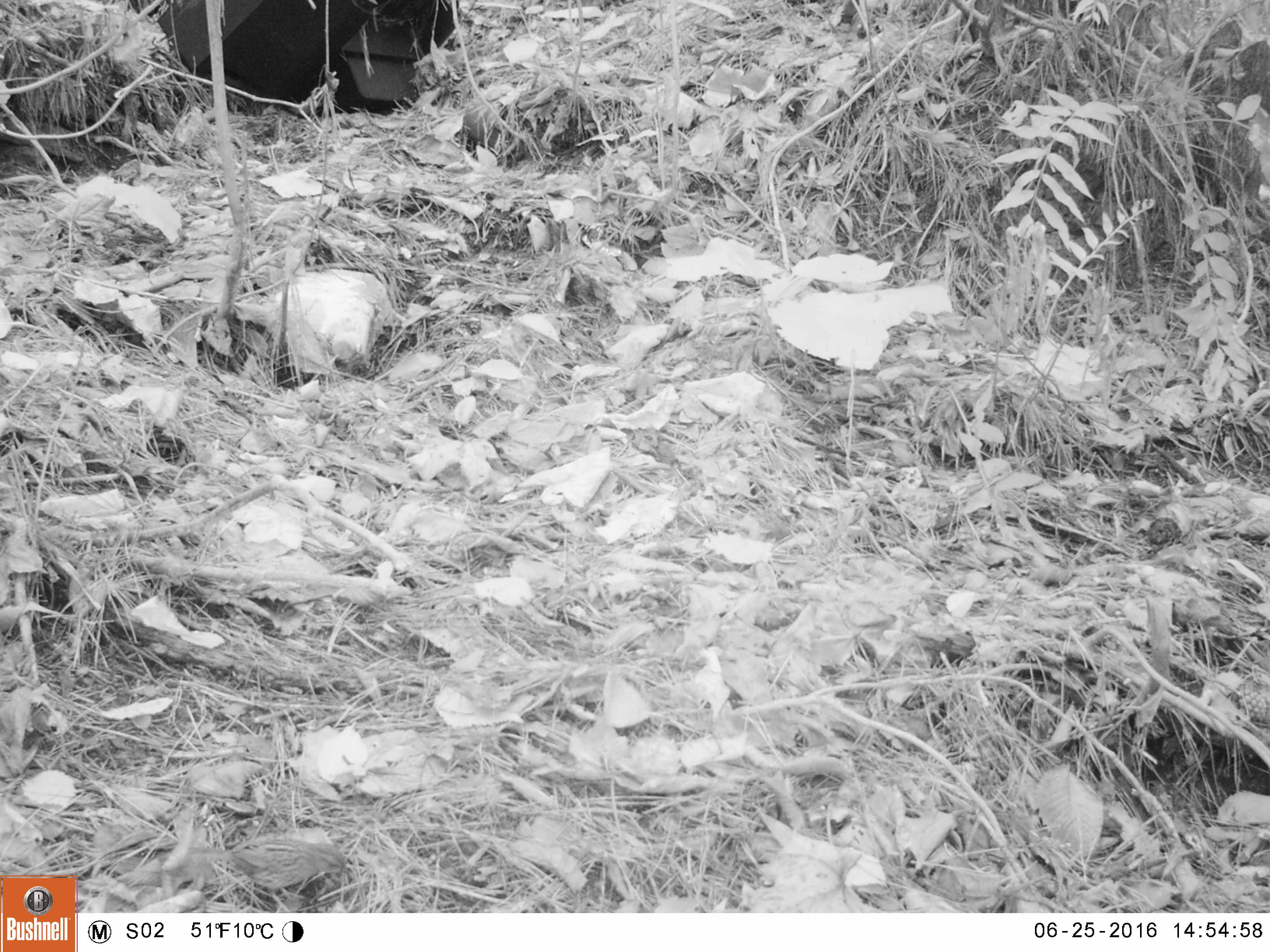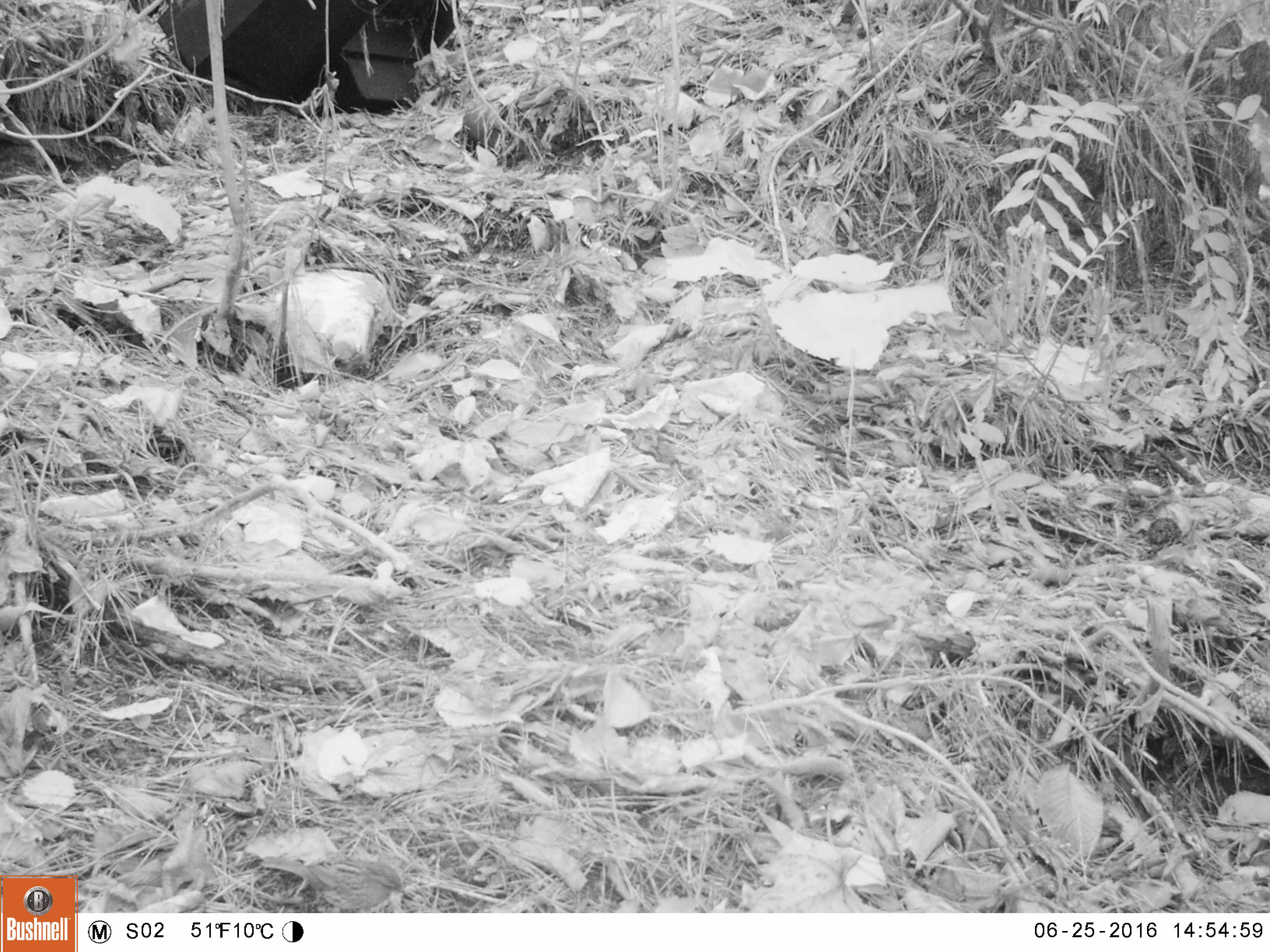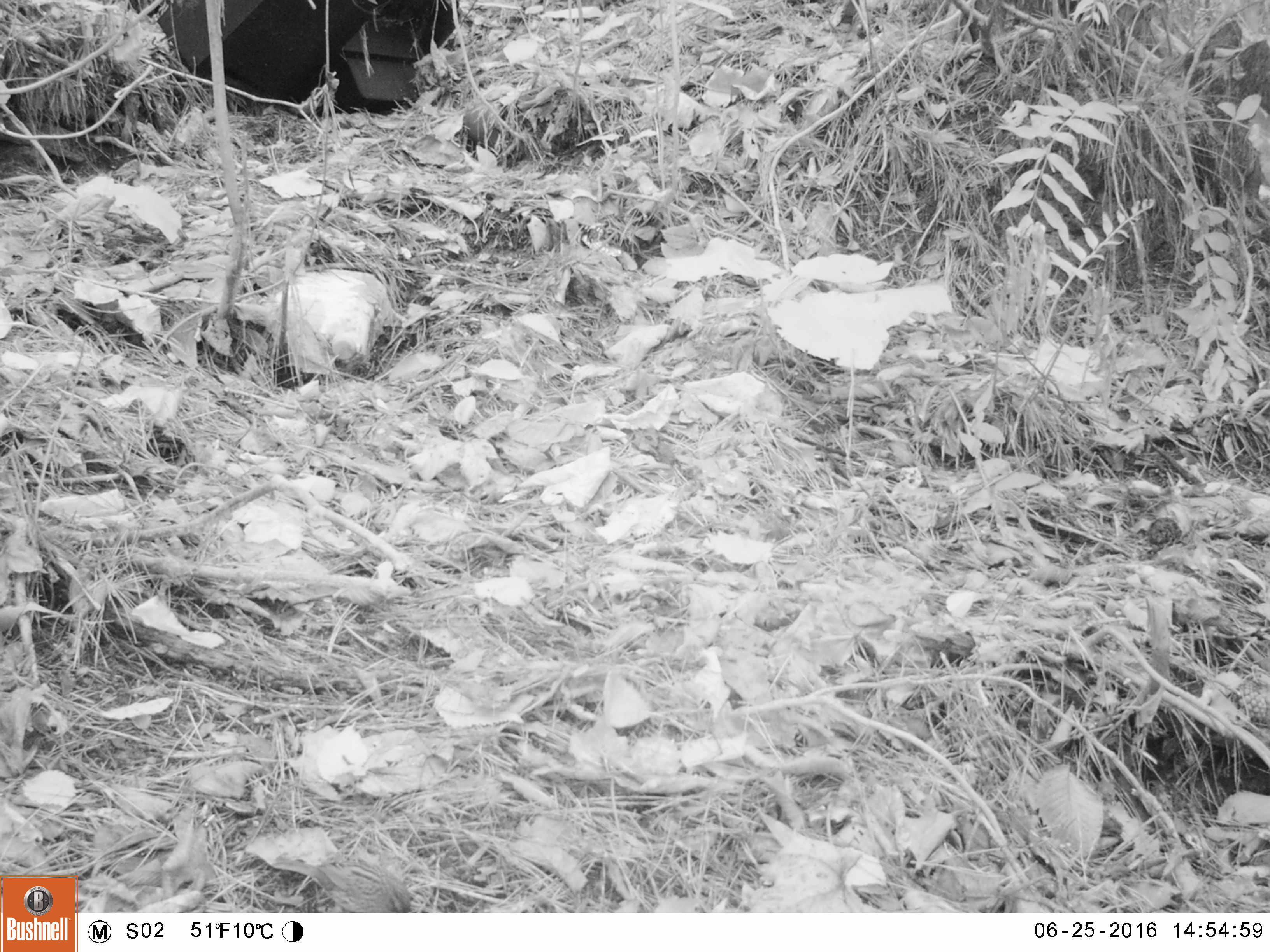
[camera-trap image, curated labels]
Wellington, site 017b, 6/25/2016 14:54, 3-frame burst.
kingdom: Animalia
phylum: Chordata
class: Aves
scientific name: Aves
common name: bird